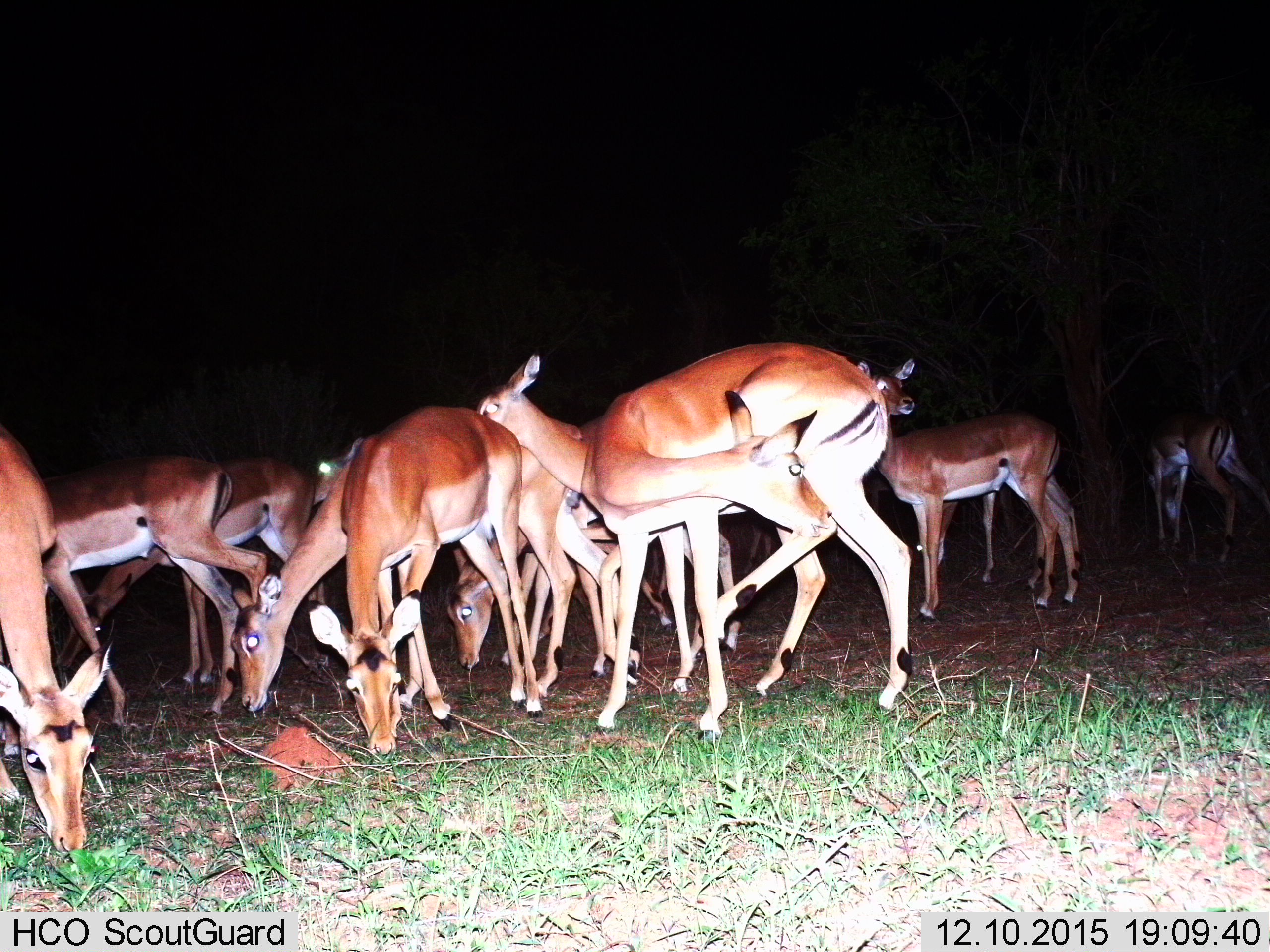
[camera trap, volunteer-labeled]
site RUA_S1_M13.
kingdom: Animalia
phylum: Chordata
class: Mammalia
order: Artiodactyla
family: Bovidae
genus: Aepyceros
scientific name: Aepyceros melampus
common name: impala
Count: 11-50.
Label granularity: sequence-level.